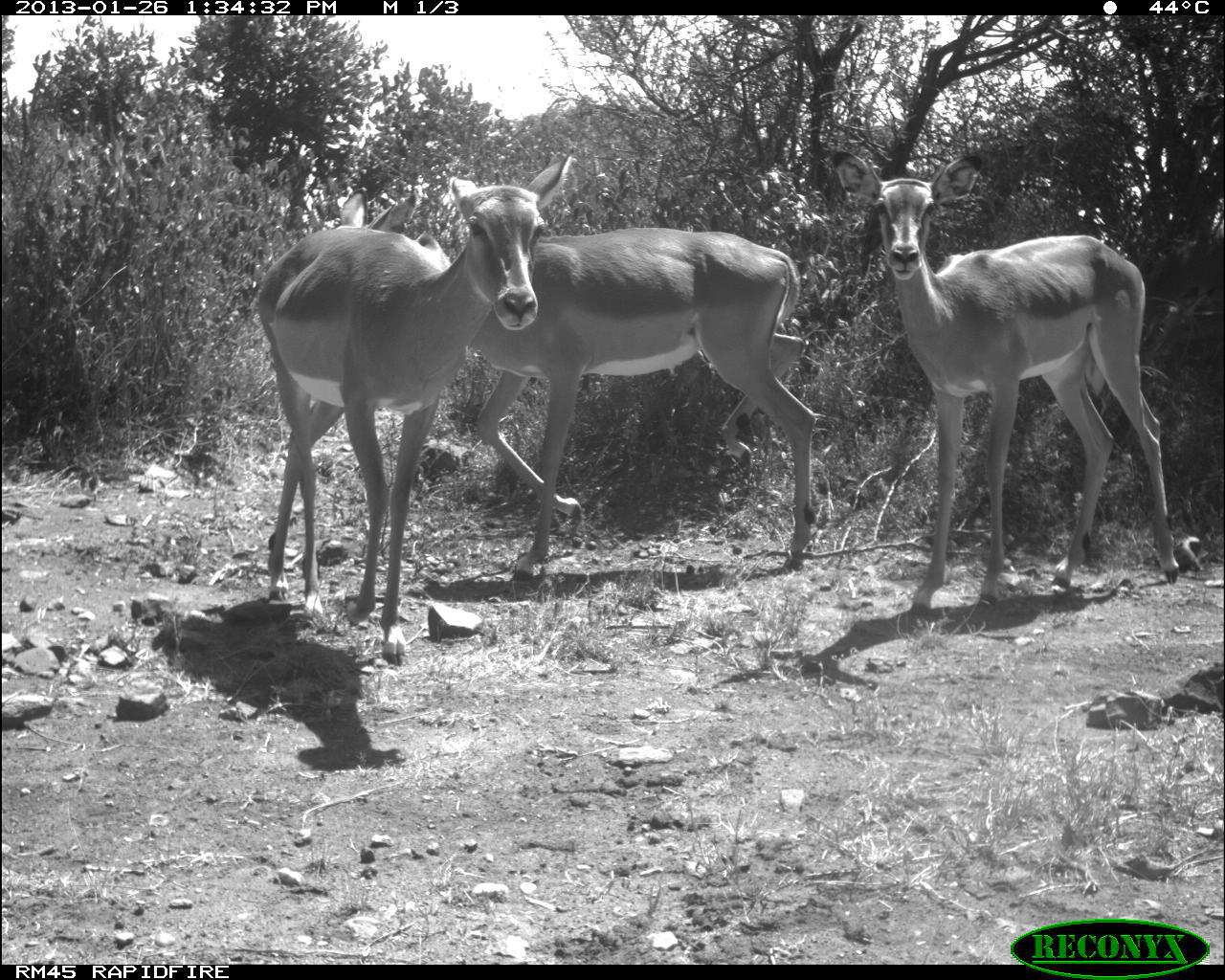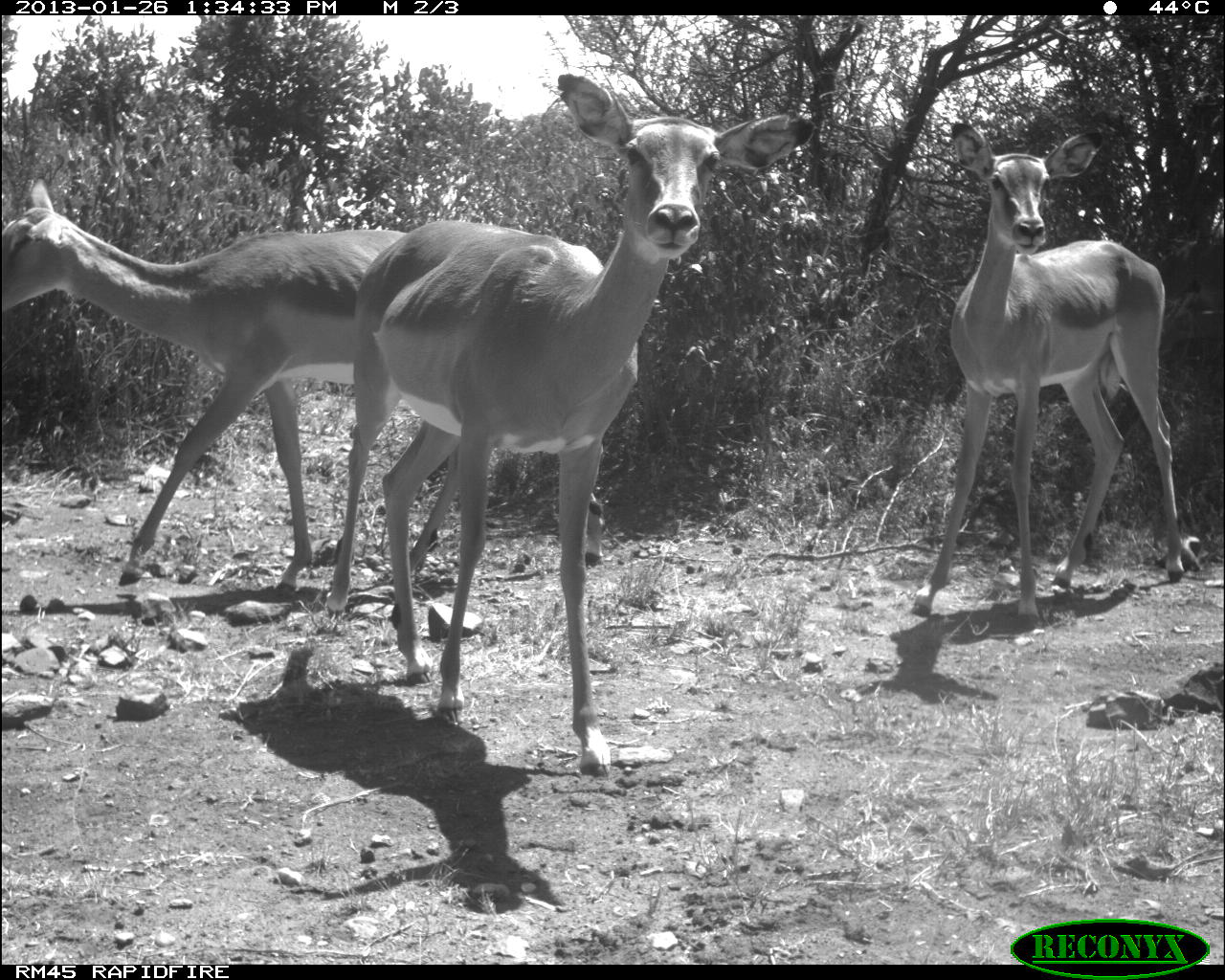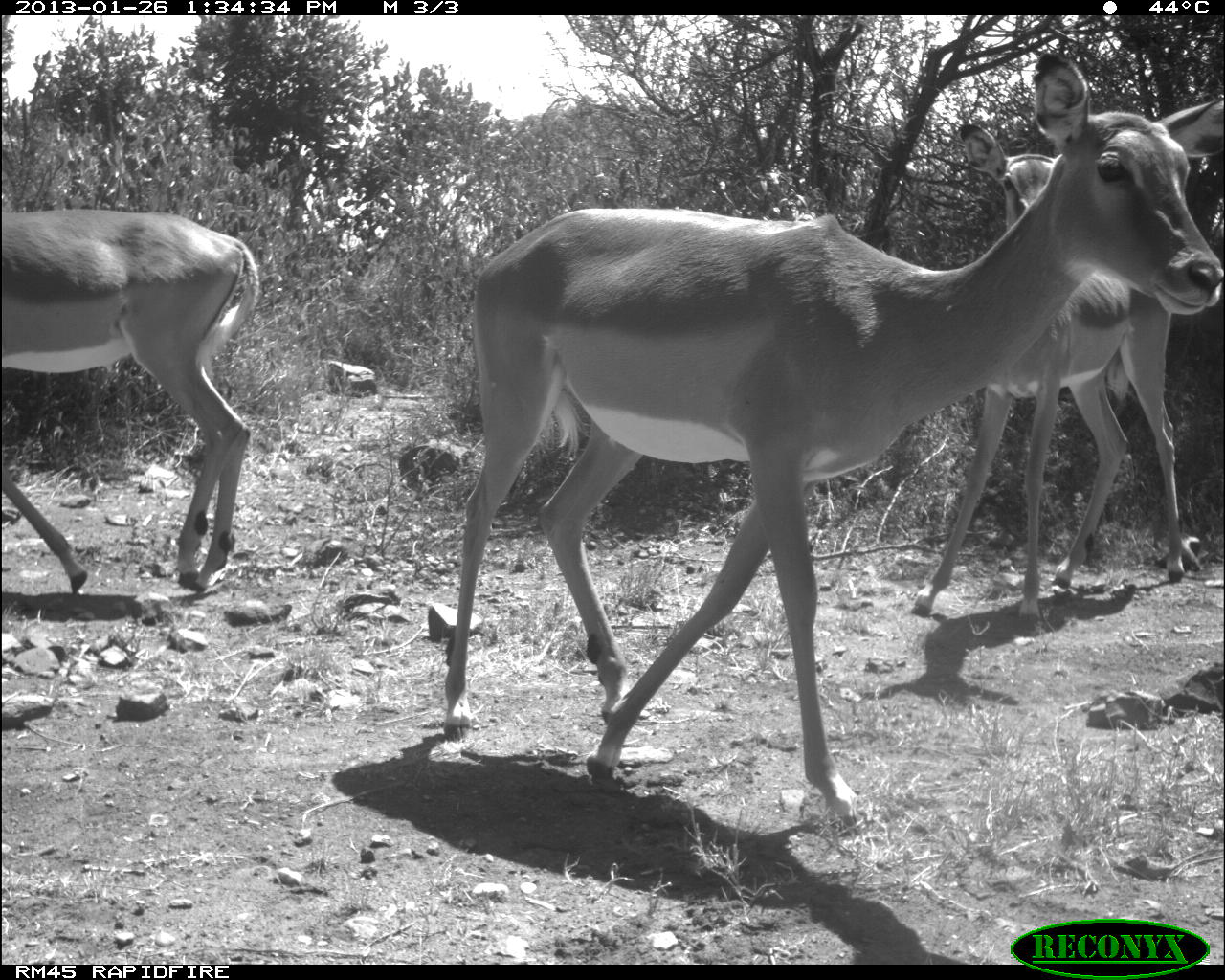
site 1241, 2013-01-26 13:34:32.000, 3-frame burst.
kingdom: Animalia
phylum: Chordata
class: Mammalia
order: Artiodactyla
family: Bovidae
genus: Aepyceros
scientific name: Aepyceros melampus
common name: impala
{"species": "Aepyceros melampus (impala)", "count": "3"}